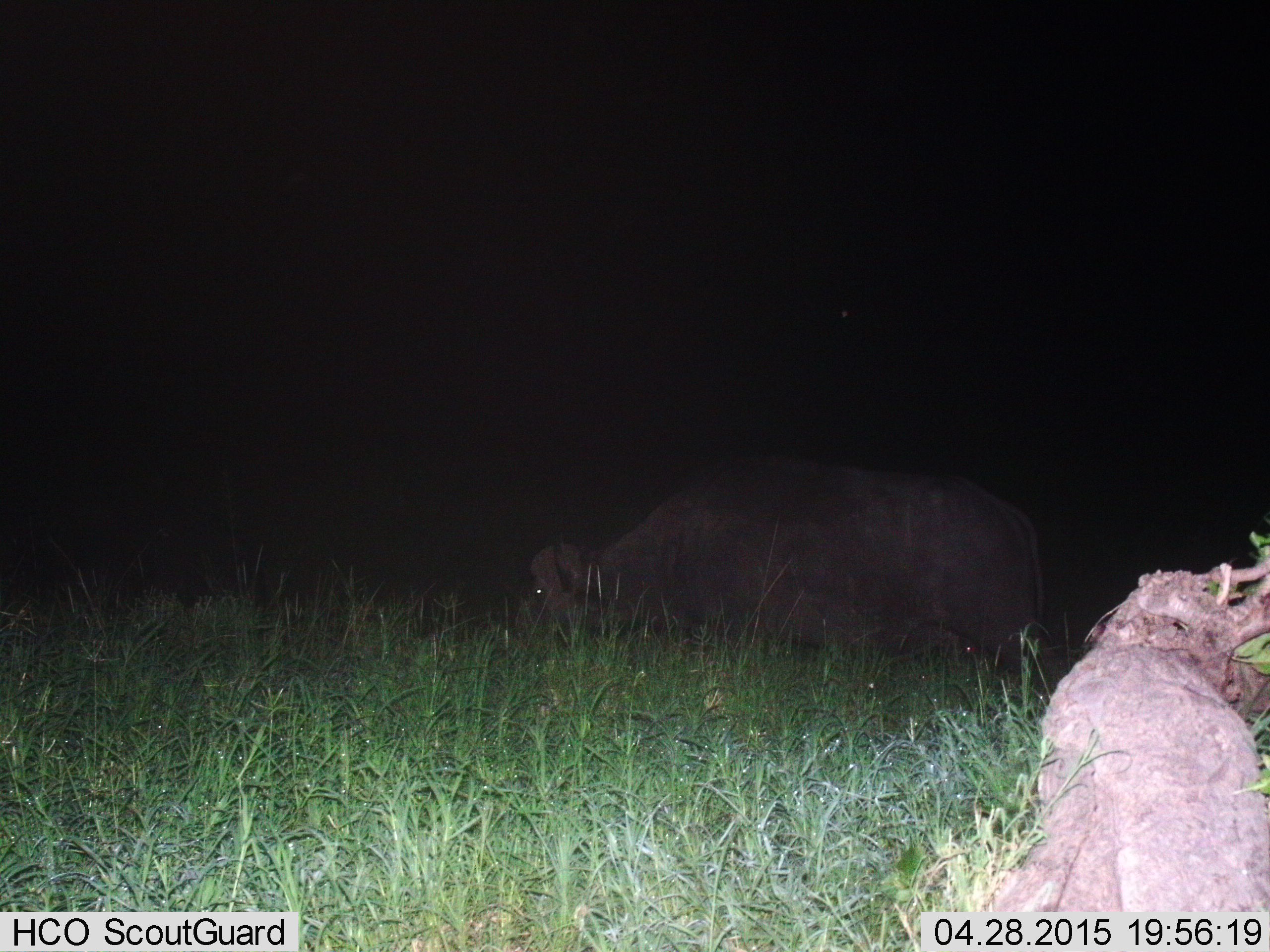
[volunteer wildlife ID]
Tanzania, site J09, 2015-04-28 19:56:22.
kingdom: Animalia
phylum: Chordata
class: Mammalia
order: Artiodactyla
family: Bovidae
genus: Syncerus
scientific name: Syncerus caffer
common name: cape buffalo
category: buffalo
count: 1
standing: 30%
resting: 10%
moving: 10%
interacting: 0%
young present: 0%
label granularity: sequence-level